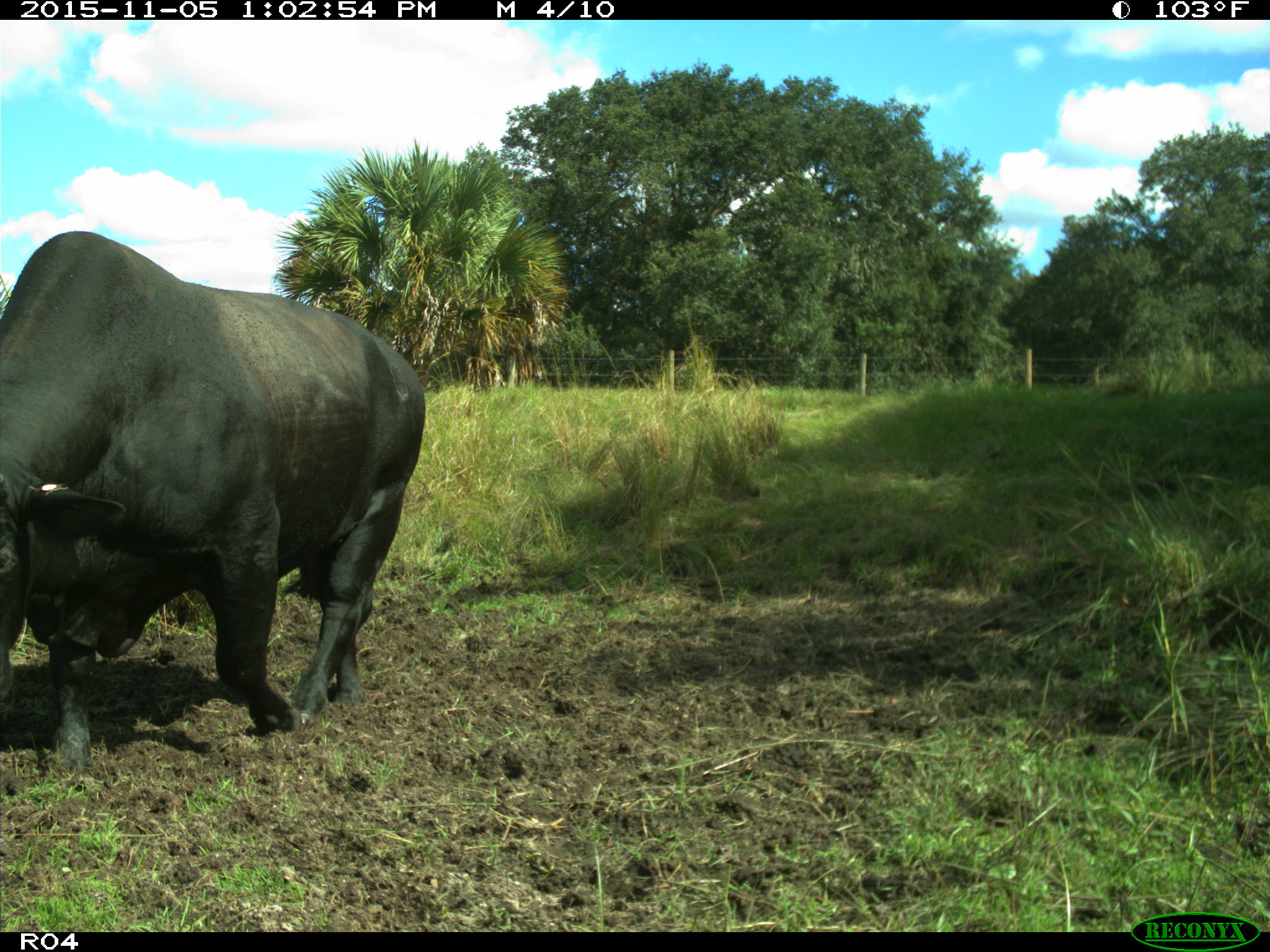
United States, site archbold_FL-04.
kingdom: Animalia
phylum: Chordata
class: Mammalia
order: Artiodactyla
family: Bovidae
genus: Bos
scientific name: Bos taurus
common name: domestic cow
Bos taurus (domestic cow).